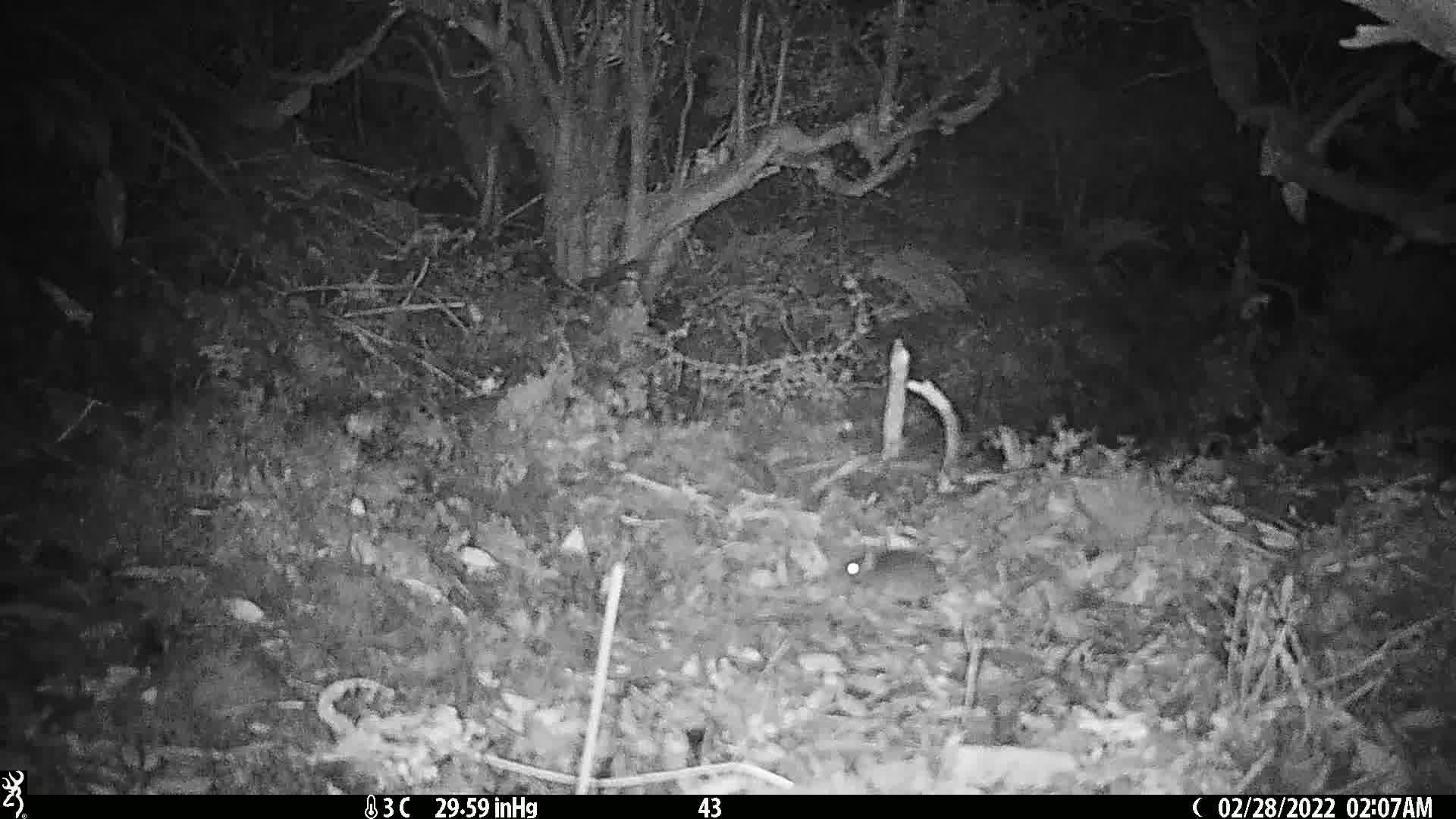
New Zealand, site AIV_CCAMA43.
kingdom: Animalia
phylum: Chordata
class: Mammalia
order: Rodentia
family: Muridae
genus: Mus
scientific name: Mus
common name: mouse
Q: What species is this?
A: Mouse (Mus).